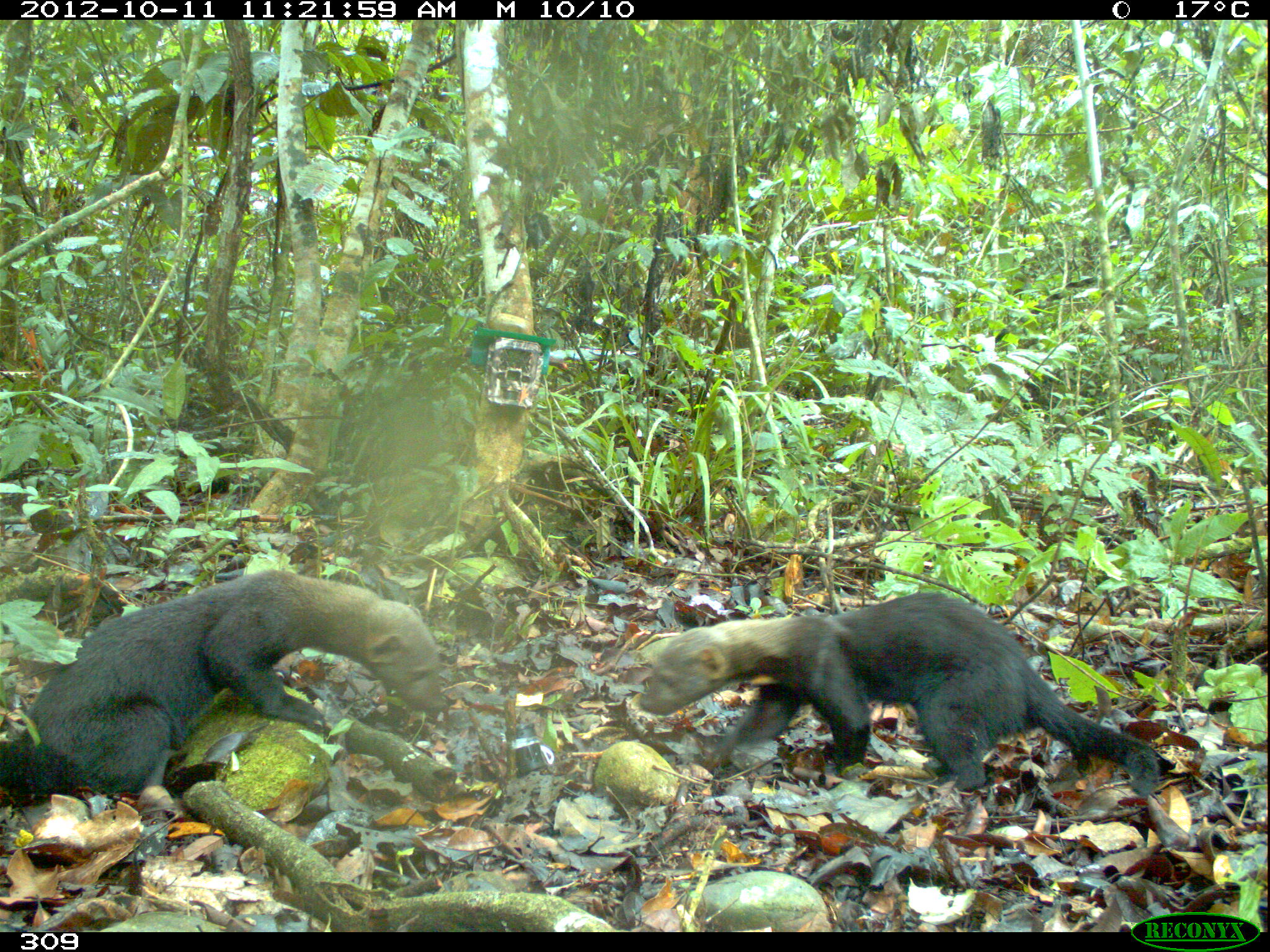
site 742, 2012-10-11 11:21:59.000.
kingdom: Animalia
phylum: Chordata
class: Mammalia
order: Carnivora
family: Mustelidae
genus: Eira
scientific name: Eira barbara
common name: tayra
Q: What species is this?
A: Eira barbara (tayra).